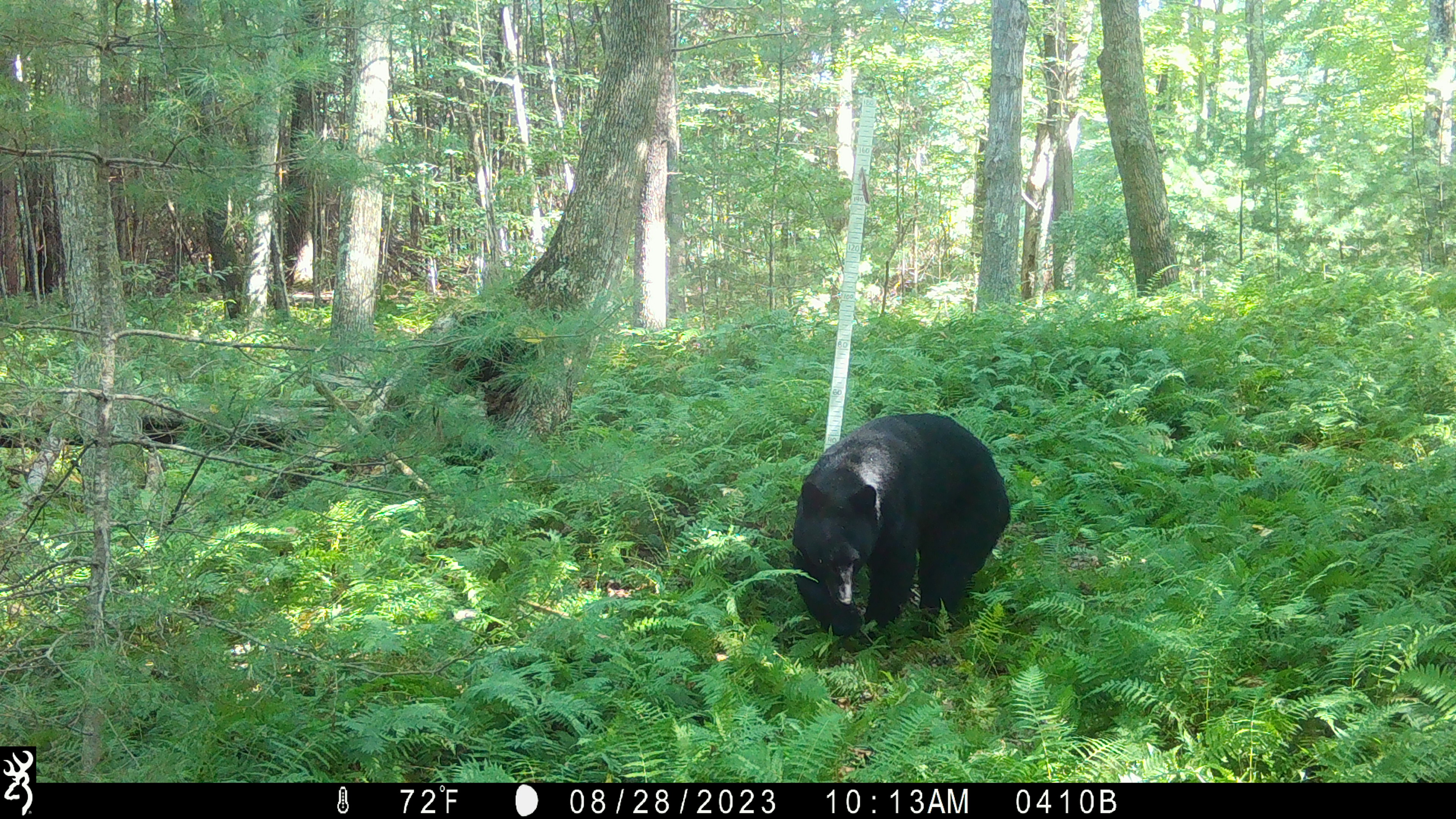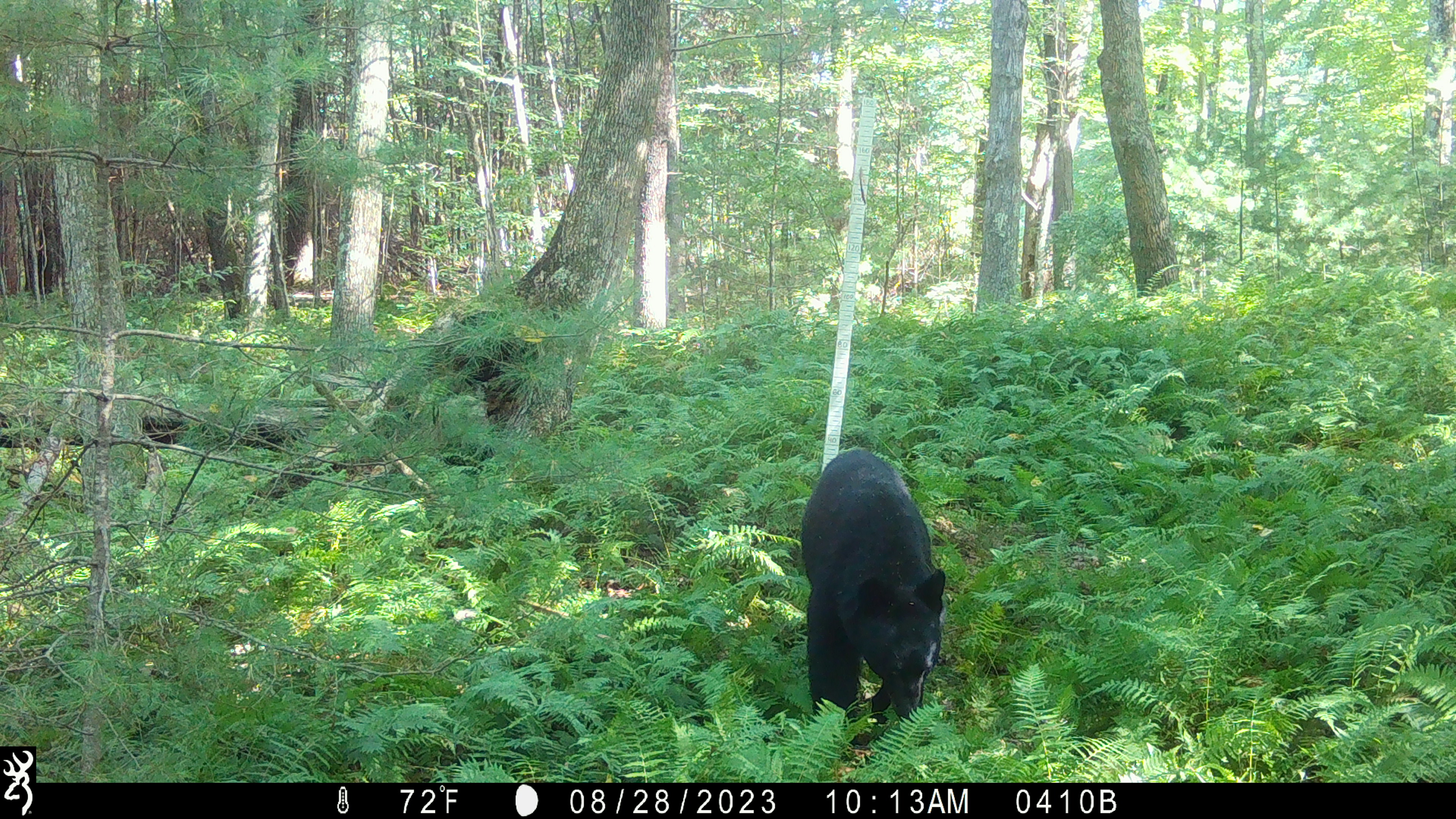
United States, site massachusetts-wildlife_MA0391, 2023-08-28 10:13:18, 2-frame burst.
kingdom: Animalia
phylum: Chordata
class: Mammalia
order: Carnivora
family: Ursidae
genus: Ursus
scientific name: Ursus americanus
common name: black bear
Black bear (Ursus americanus).